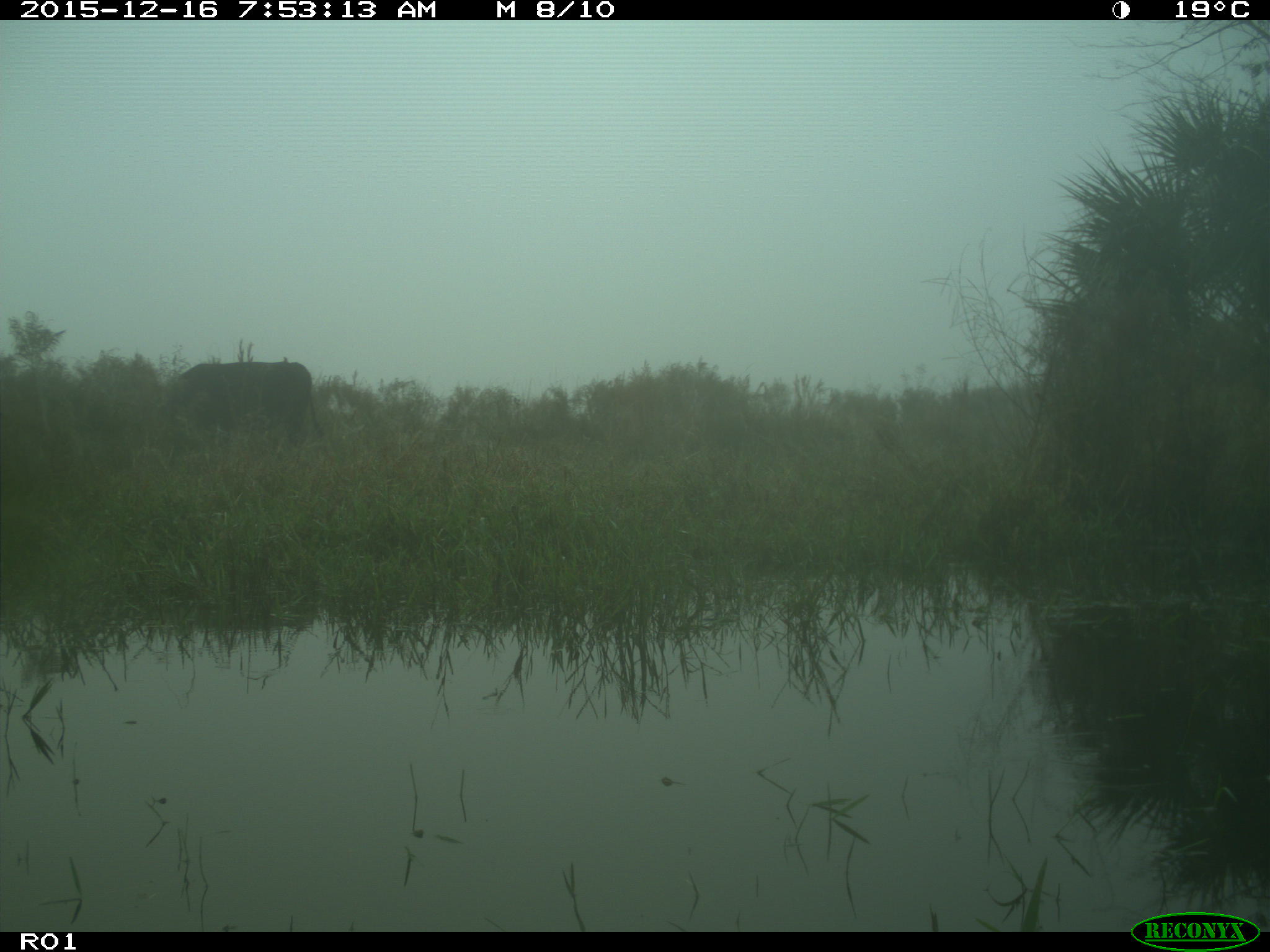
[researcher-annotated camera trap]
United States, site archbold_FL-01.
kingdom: Animalia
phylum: Chordata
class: Mammalia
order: Artiodactyla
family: Bovidae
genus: Bos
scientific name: Bos taurus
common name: domestic cow